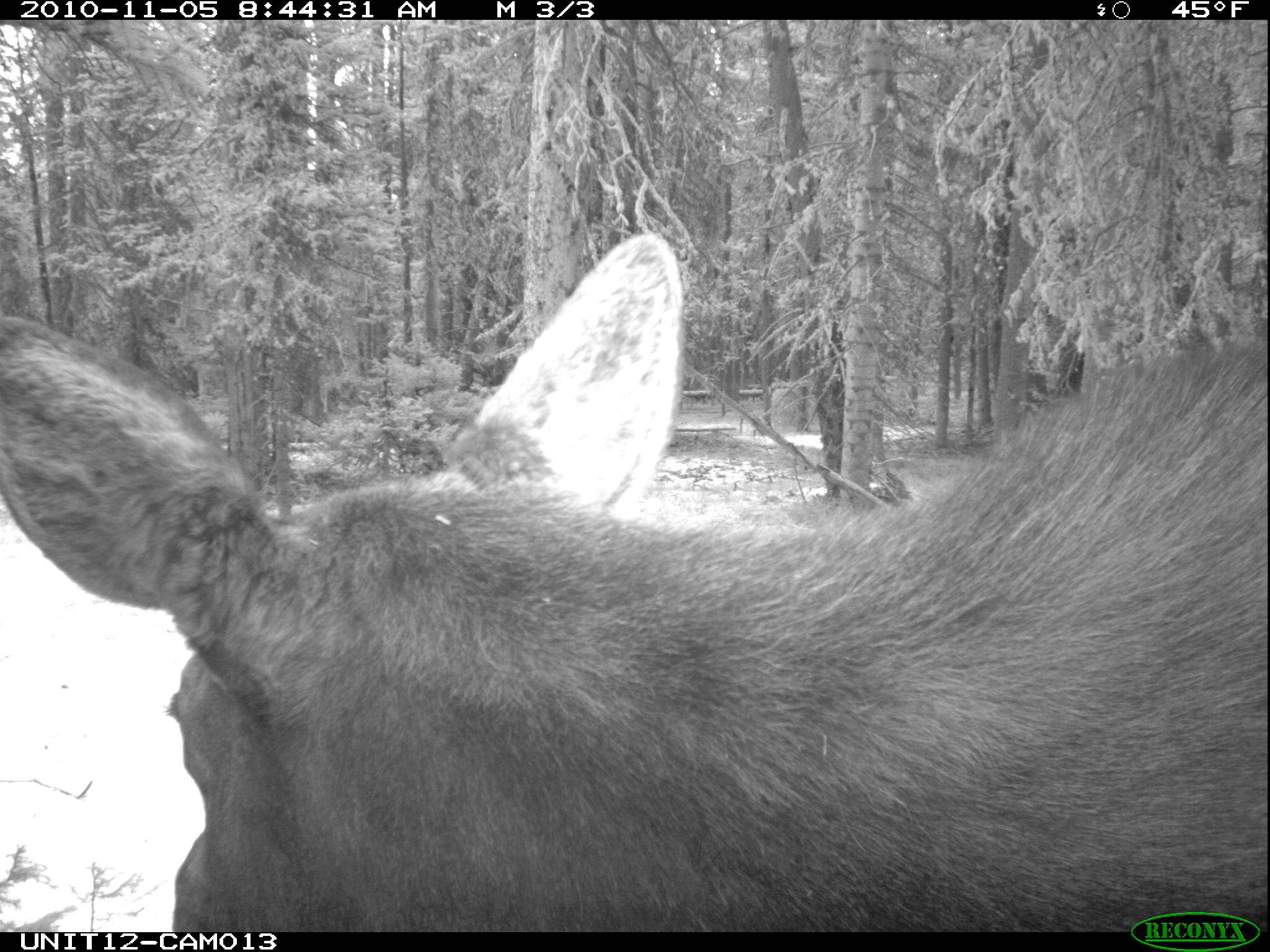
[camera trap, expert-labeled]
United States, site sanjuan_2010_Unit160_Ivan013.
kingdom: Animalia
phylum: Chordata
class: Mammalia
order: Artiodactyla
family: Cervidae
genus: Alces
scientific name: Alces alces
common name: moose